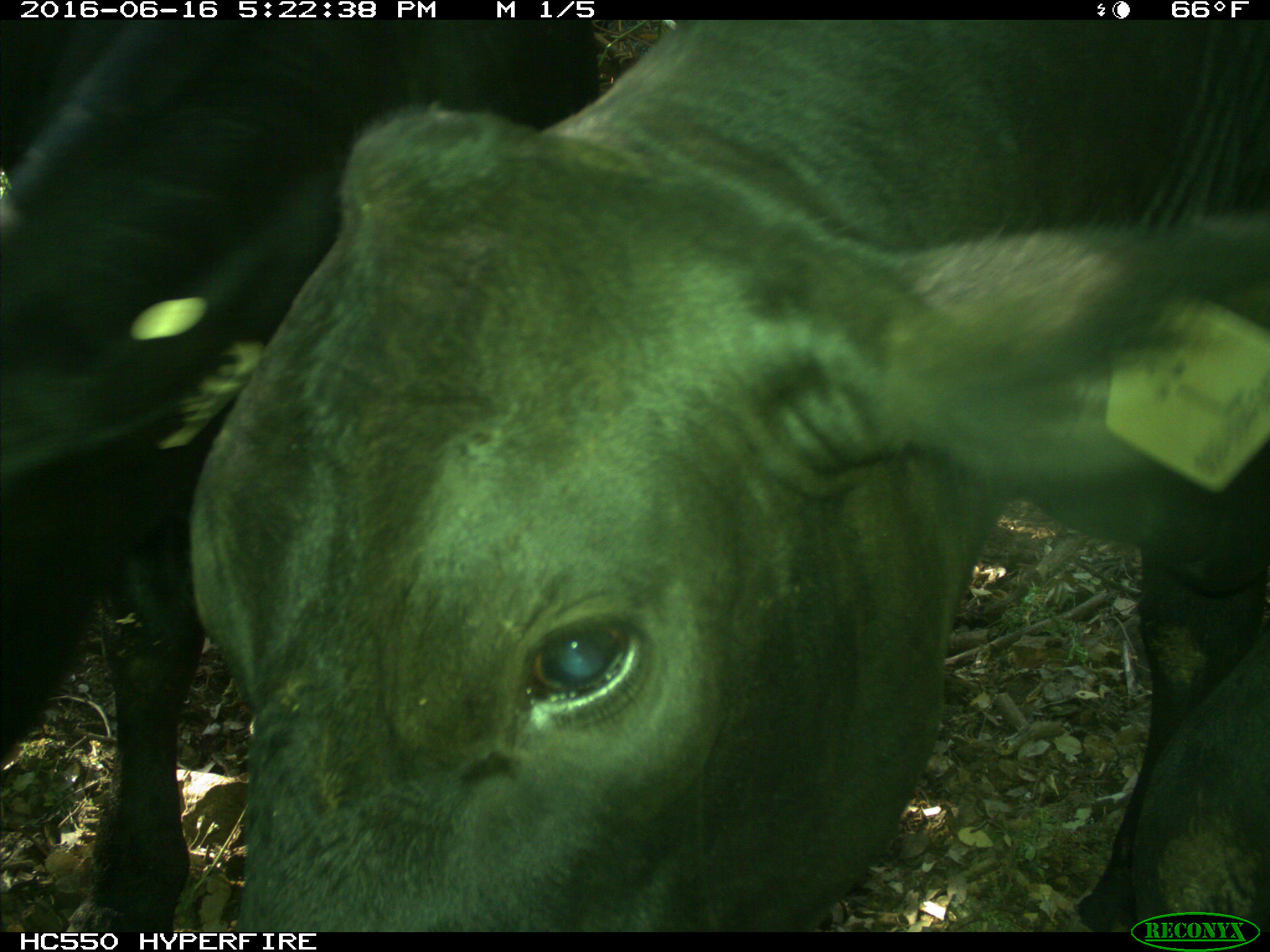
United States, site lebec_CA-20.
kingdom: Animalia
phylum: Chordata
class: Mammalia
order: Artiodactyla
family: Bovidae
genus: Bos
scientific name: Bos taurus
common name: domestic cow